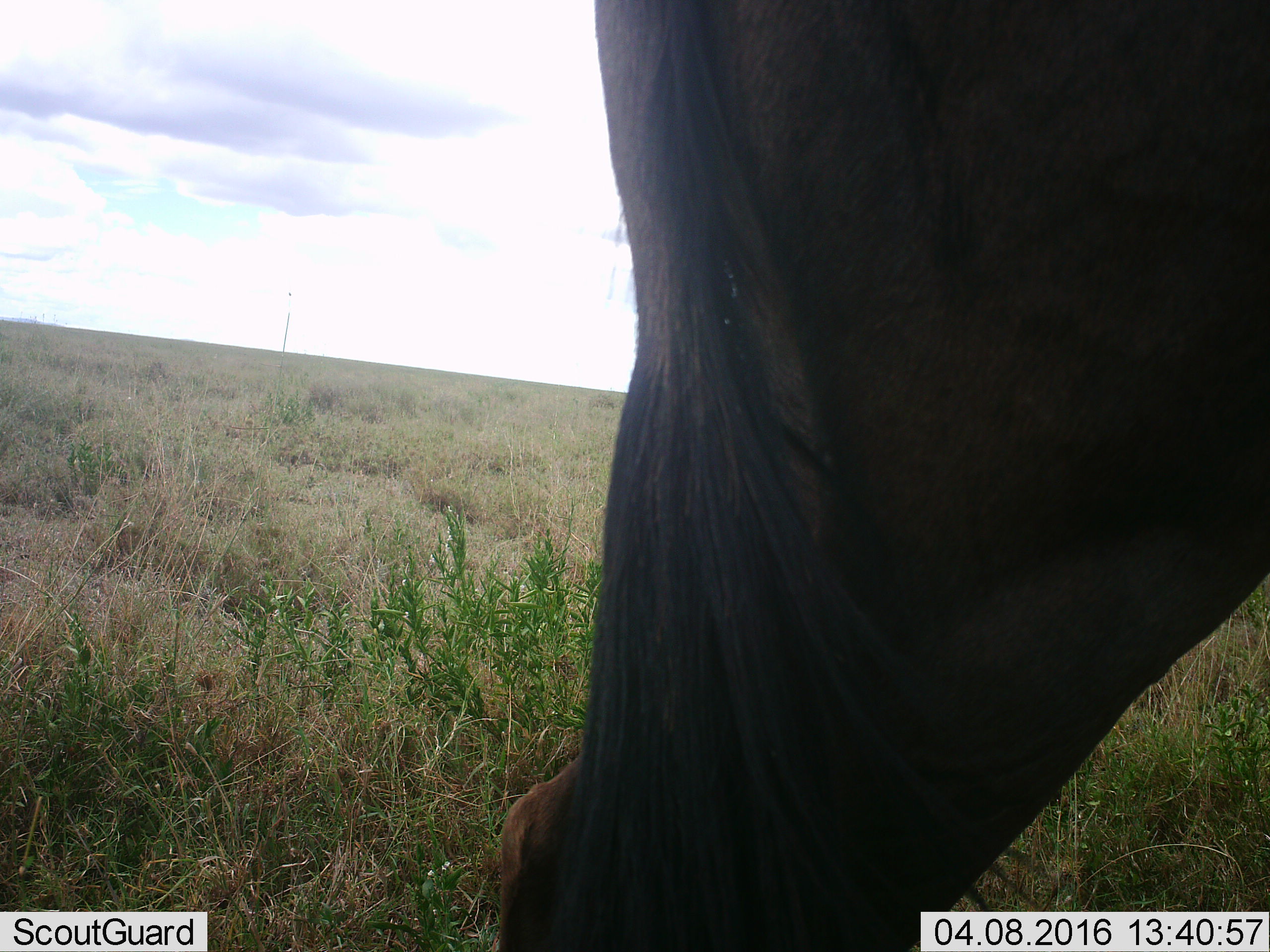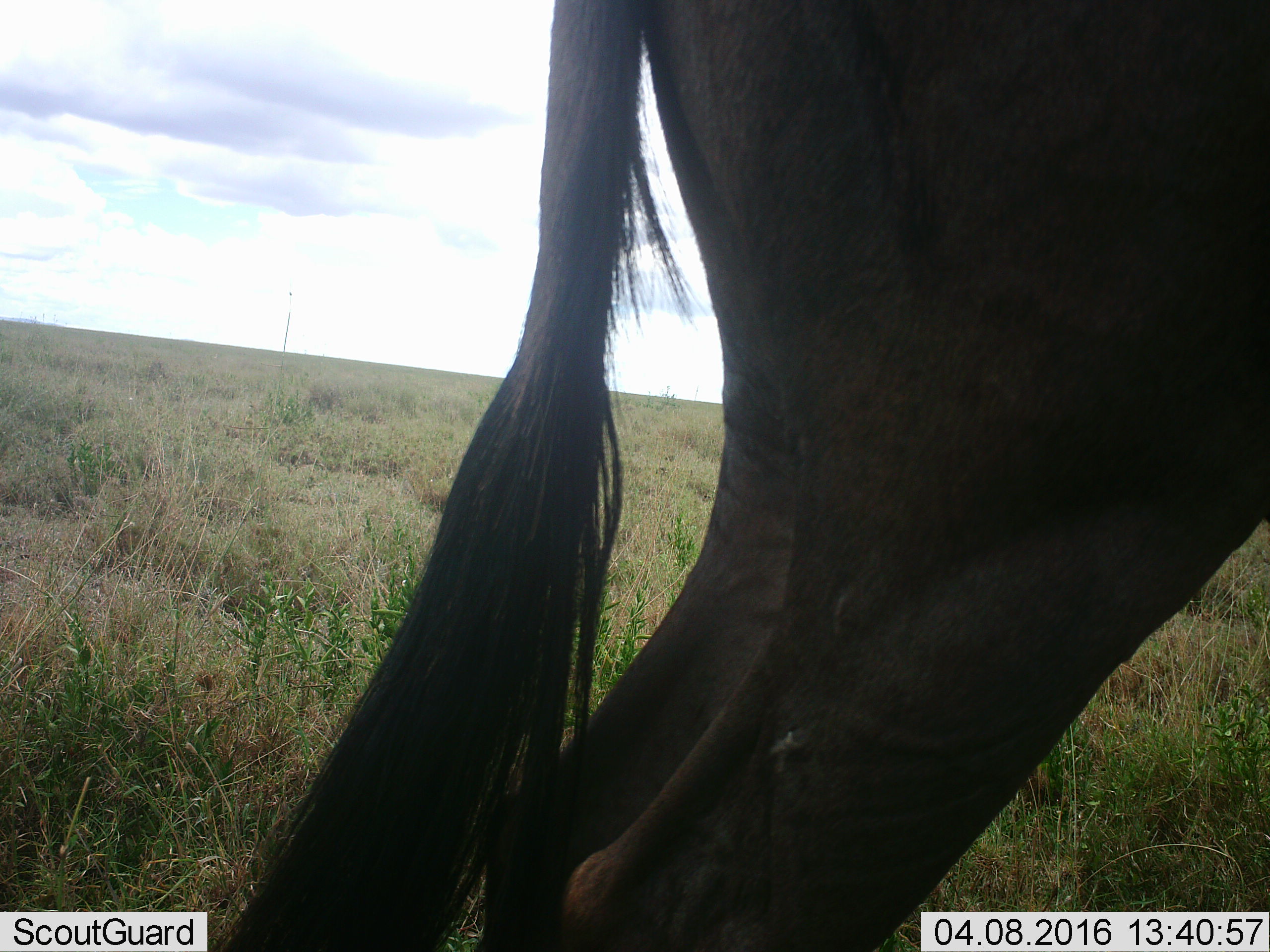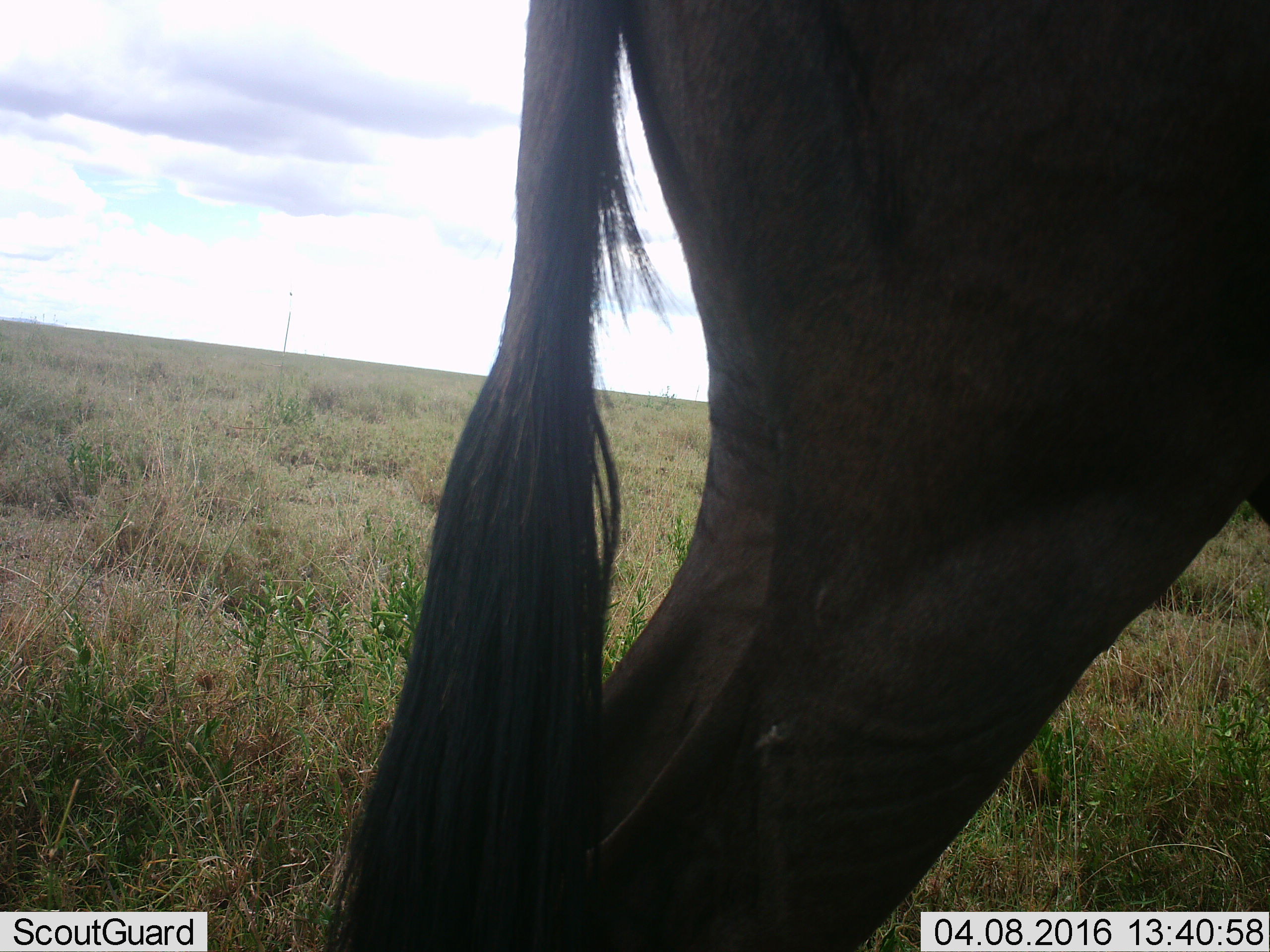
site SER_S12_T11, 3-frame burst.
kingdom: Animalia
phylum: Chordata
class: Mammalia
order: Artiodactyla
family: Bovidae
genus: Connochaetes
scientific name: Connochaetes taurinus taurinus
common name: blue wildebeest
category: wildebeestblue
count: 1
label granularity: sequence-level